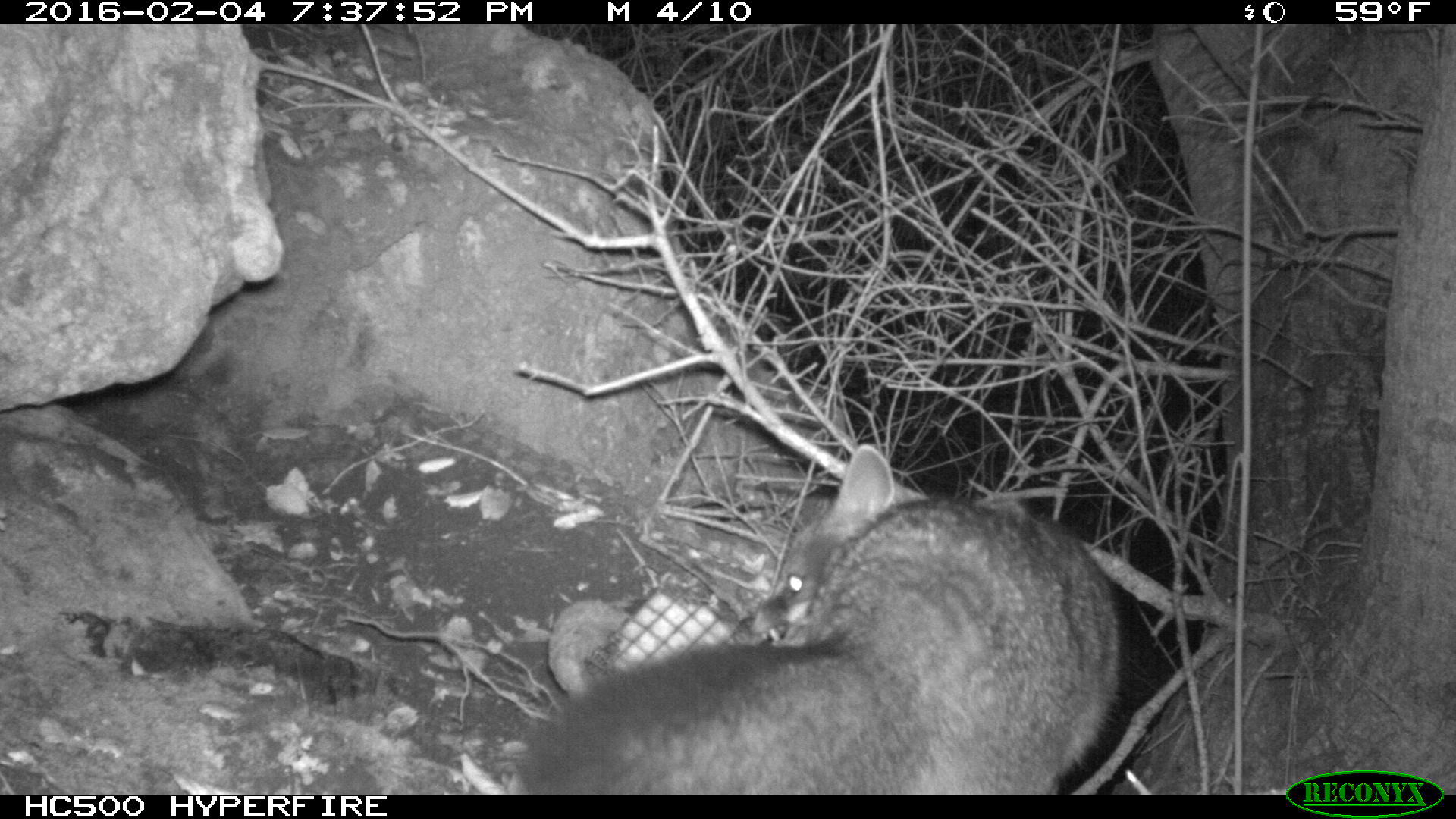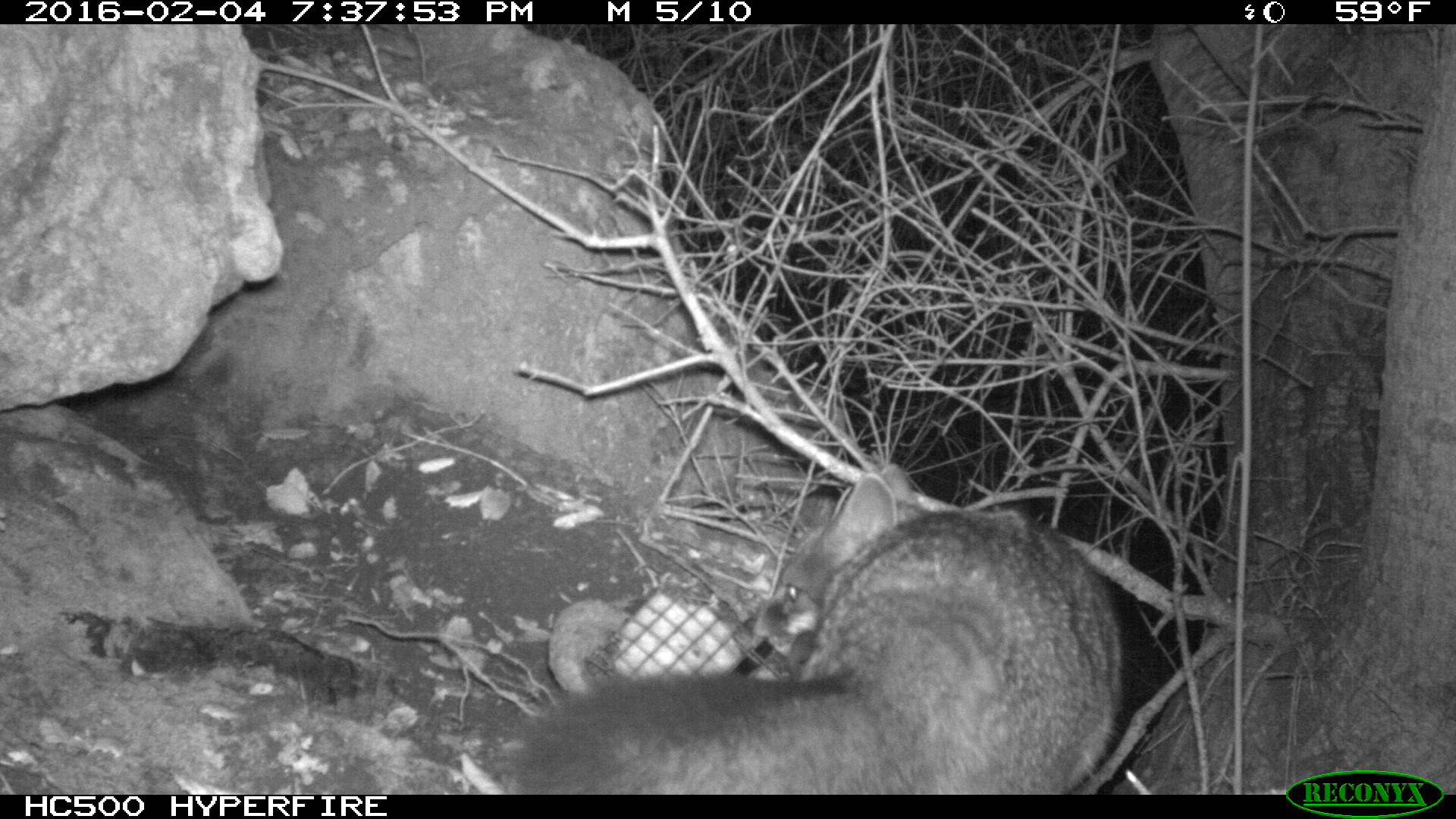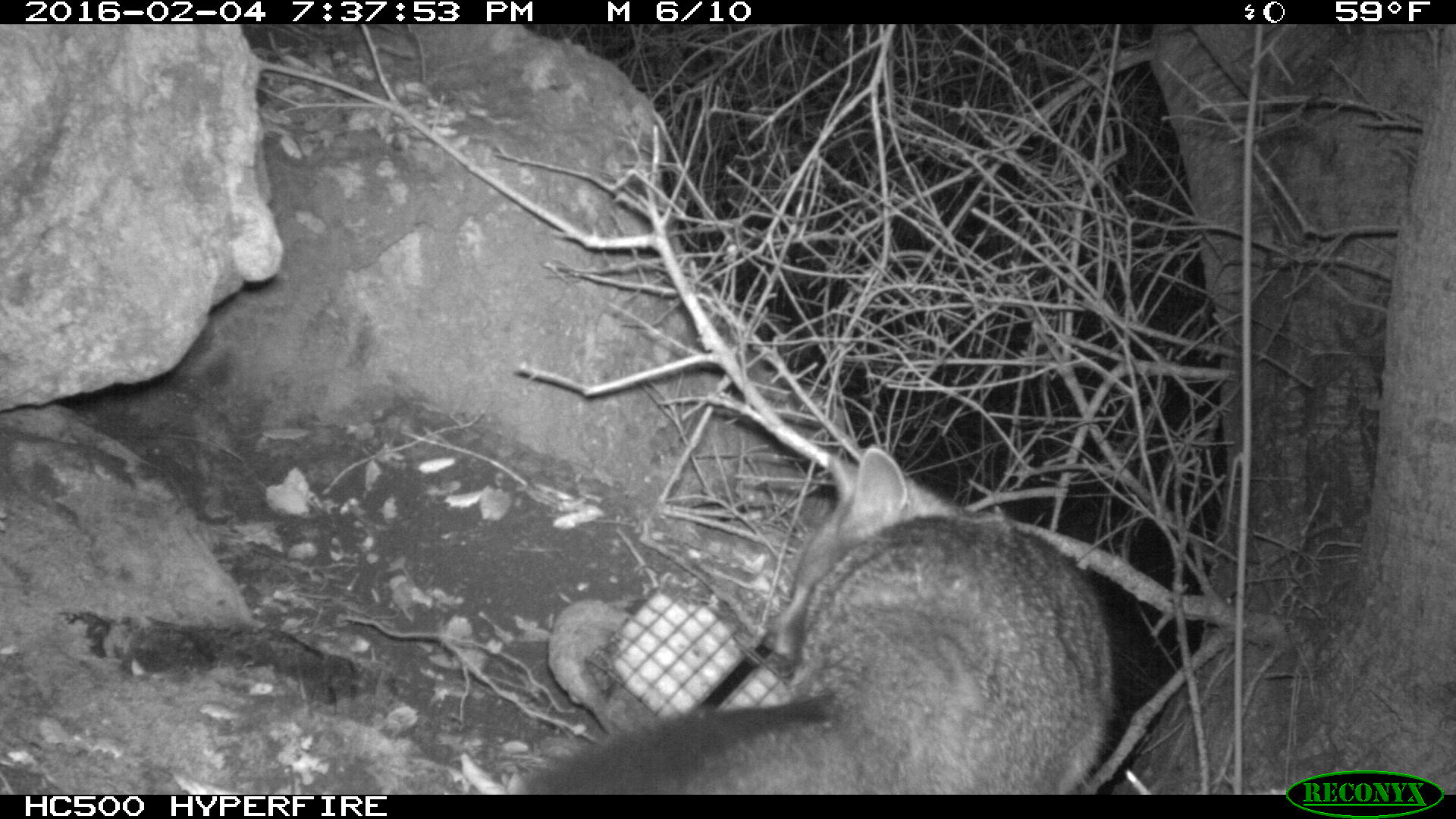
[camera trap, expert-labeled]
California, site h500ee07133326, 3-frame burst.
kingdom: Animalia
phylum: Chordata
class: Mammalia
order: Carnivora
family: Canidae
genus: Urocyon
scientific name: Urocyon littoralis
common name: island fox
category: fox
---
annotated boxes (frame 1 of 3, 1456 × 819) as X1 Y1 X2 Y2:
fox: 510 443 1127 795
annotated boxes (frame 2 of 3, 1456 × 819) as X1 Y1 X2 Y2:
fox: 518 464 1124 794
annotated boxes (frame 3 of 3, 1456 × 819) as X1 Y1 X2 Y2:
fox: 526 444 1114 794